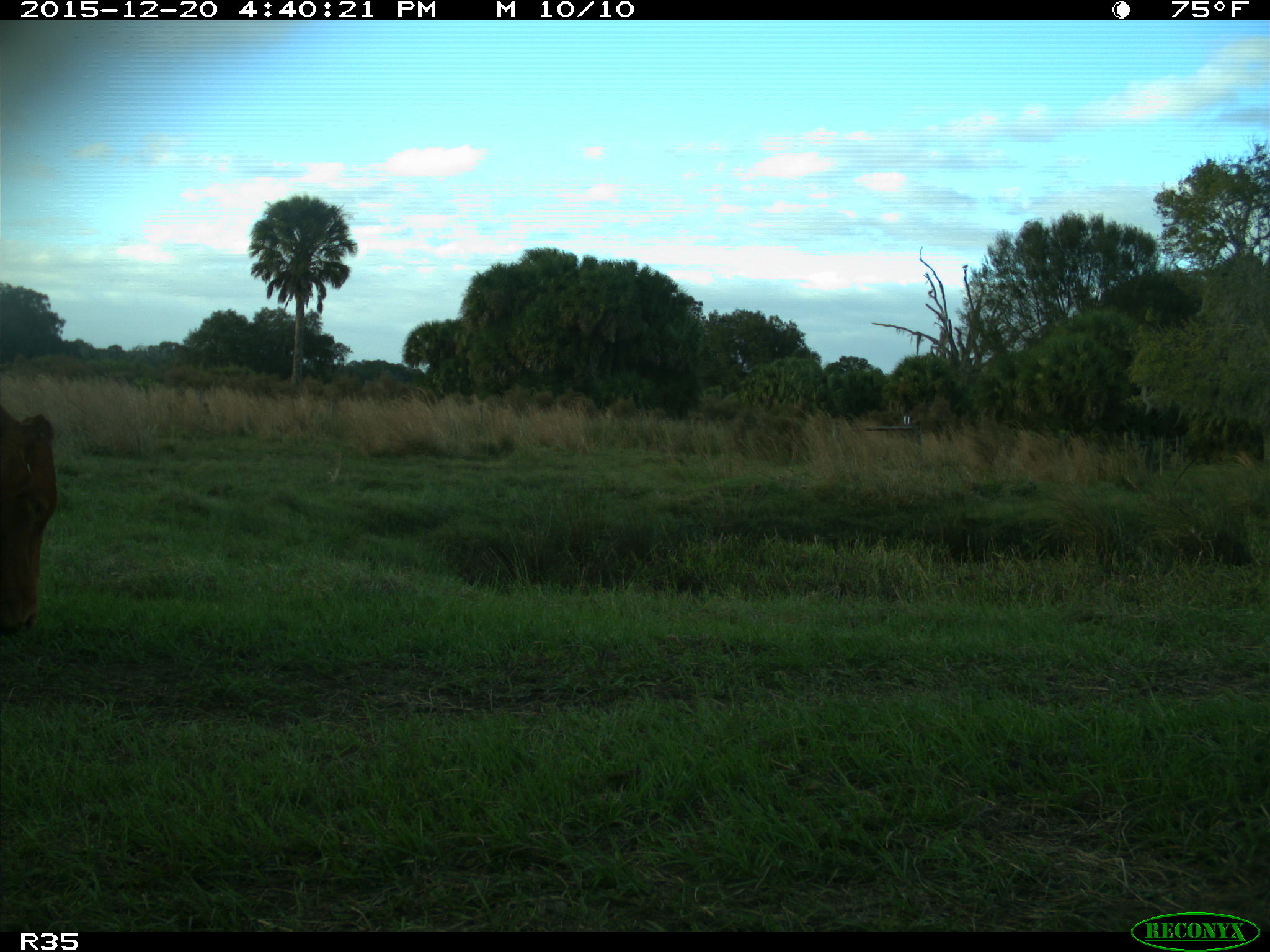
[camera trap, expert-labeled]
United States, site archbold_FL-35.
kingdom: Animalia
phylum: Chordata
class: Mammalia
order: Artiodactyla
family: Bovidae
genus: Bos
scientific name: Bos taurus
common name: domestic cow